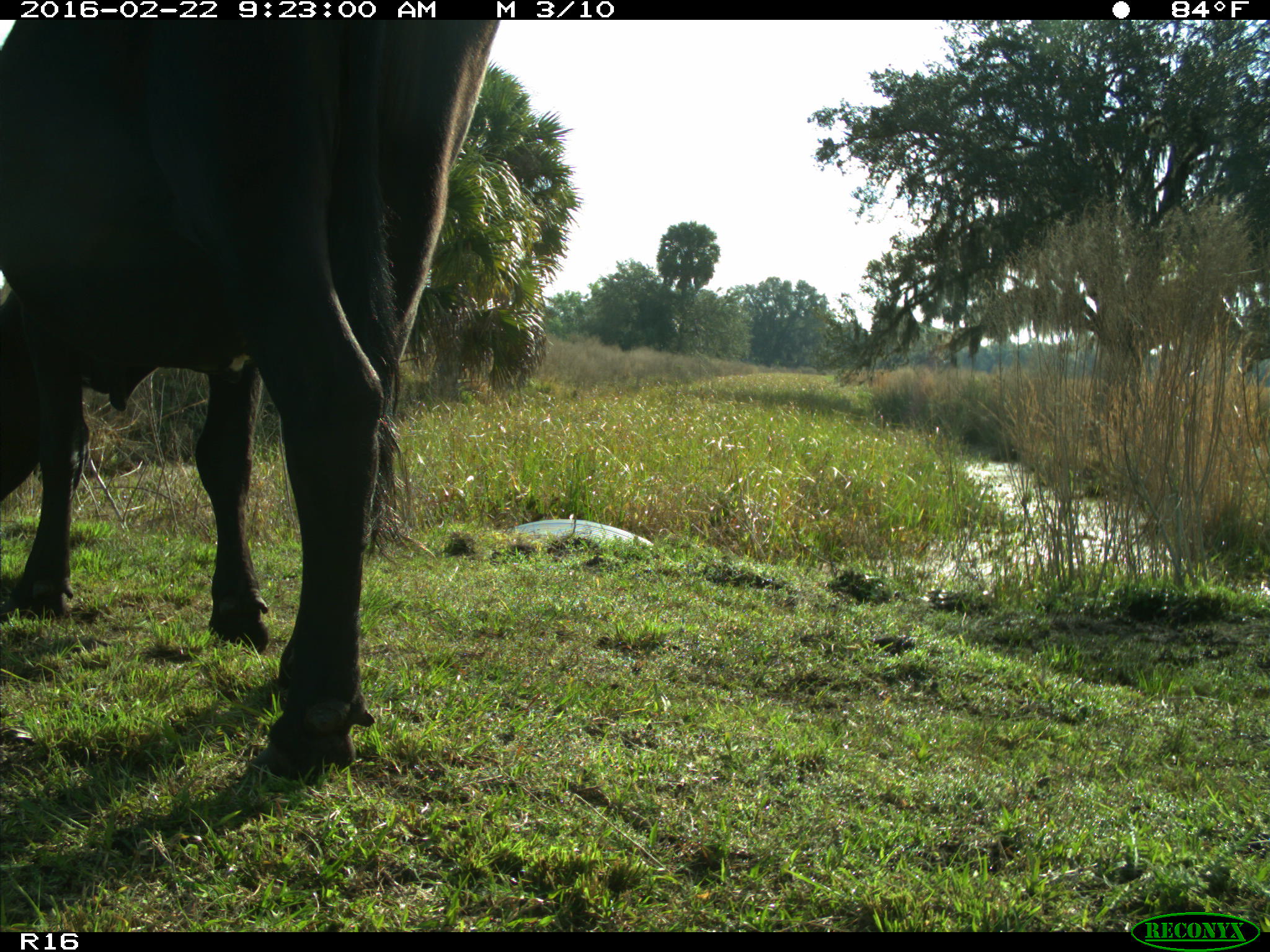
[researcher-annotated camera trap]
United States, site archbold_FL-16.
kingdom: Animalia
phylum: Chordata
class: Mammalia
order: Artiodactyla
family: Bovidae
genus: Bos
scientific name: Bos taurus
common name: domestic cow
Bos taurus (domestic cow).